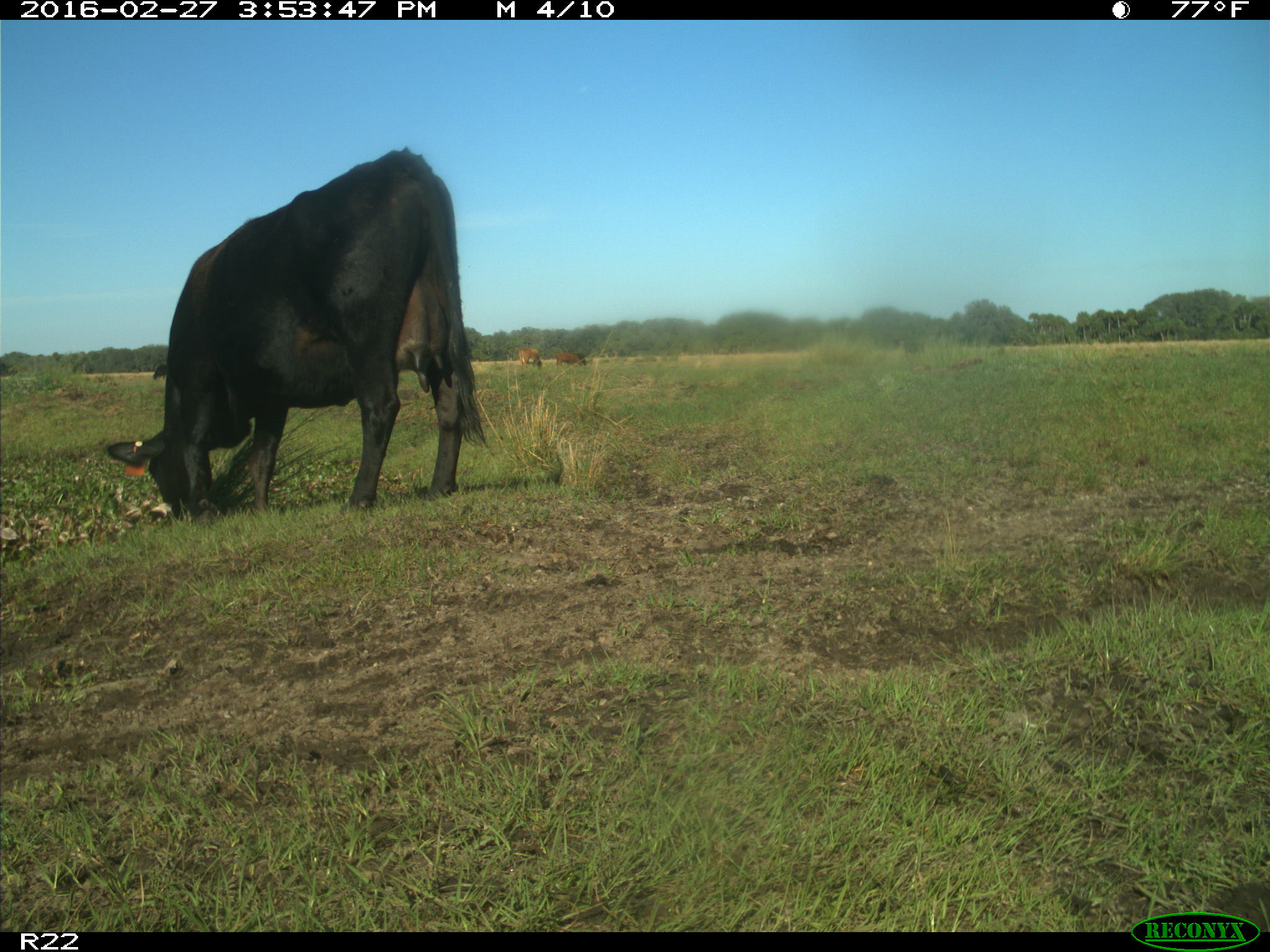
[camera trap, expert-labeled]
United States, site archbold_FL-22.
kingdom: Animalia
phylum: Chordata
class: Mammalia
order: Artiodactyla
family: Bovidae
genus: Bos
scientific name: Bos taurus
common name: domestic cow